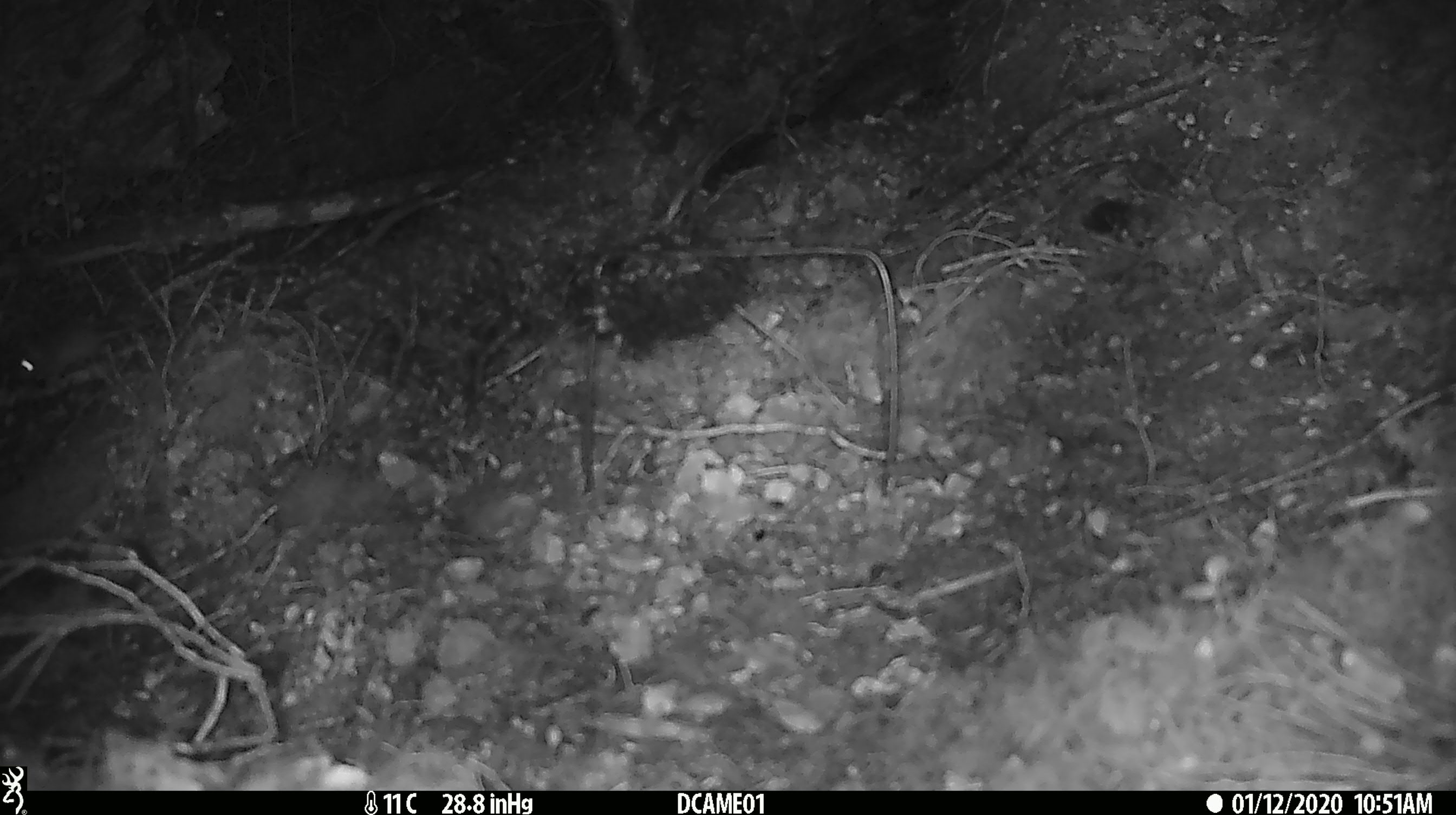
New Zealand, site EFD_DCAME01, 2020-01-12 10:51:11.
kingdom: Animalia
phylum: Chordata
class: Mammalia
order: Rodentia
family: Muridae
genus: Mus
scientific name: Mus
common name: mouse